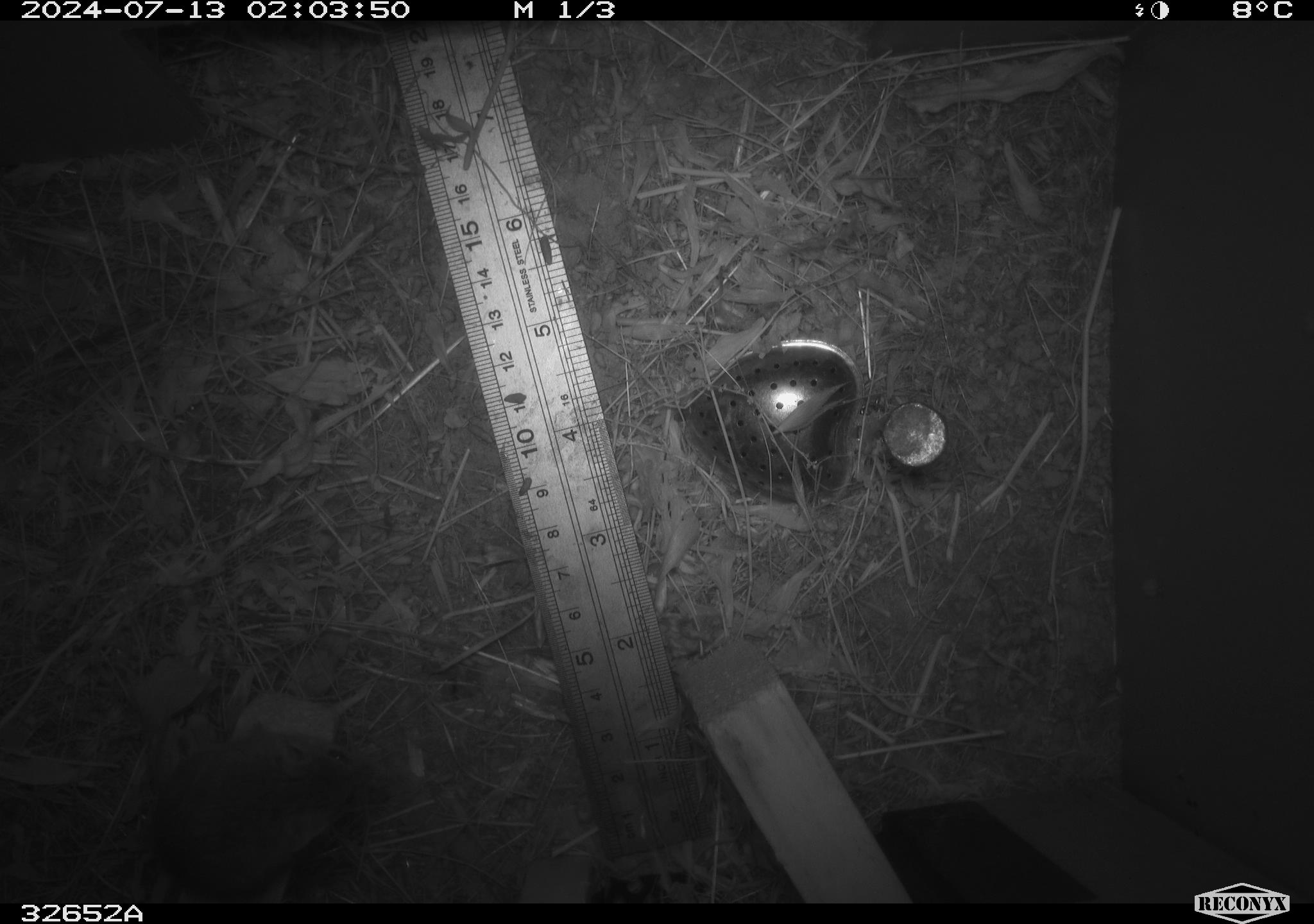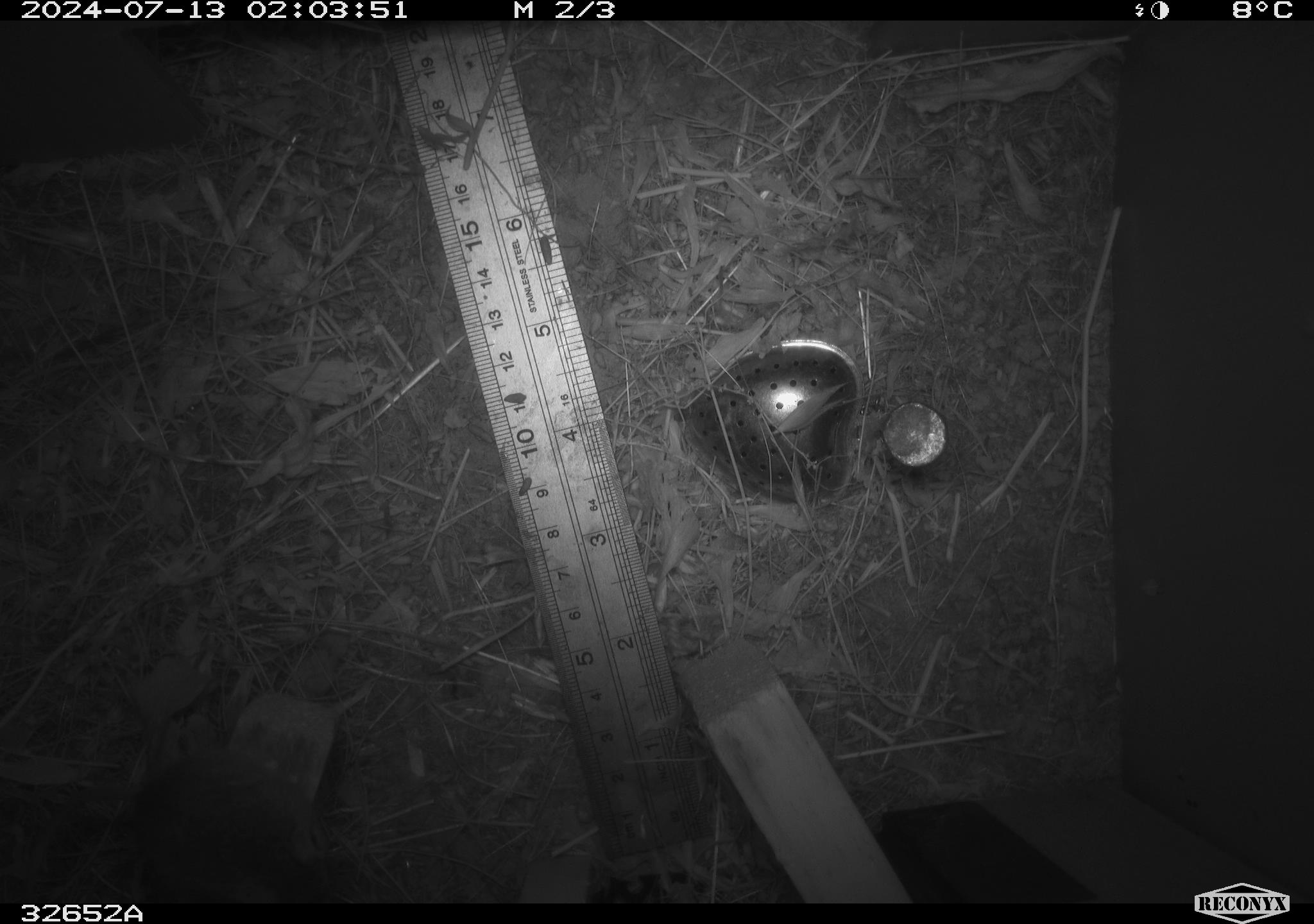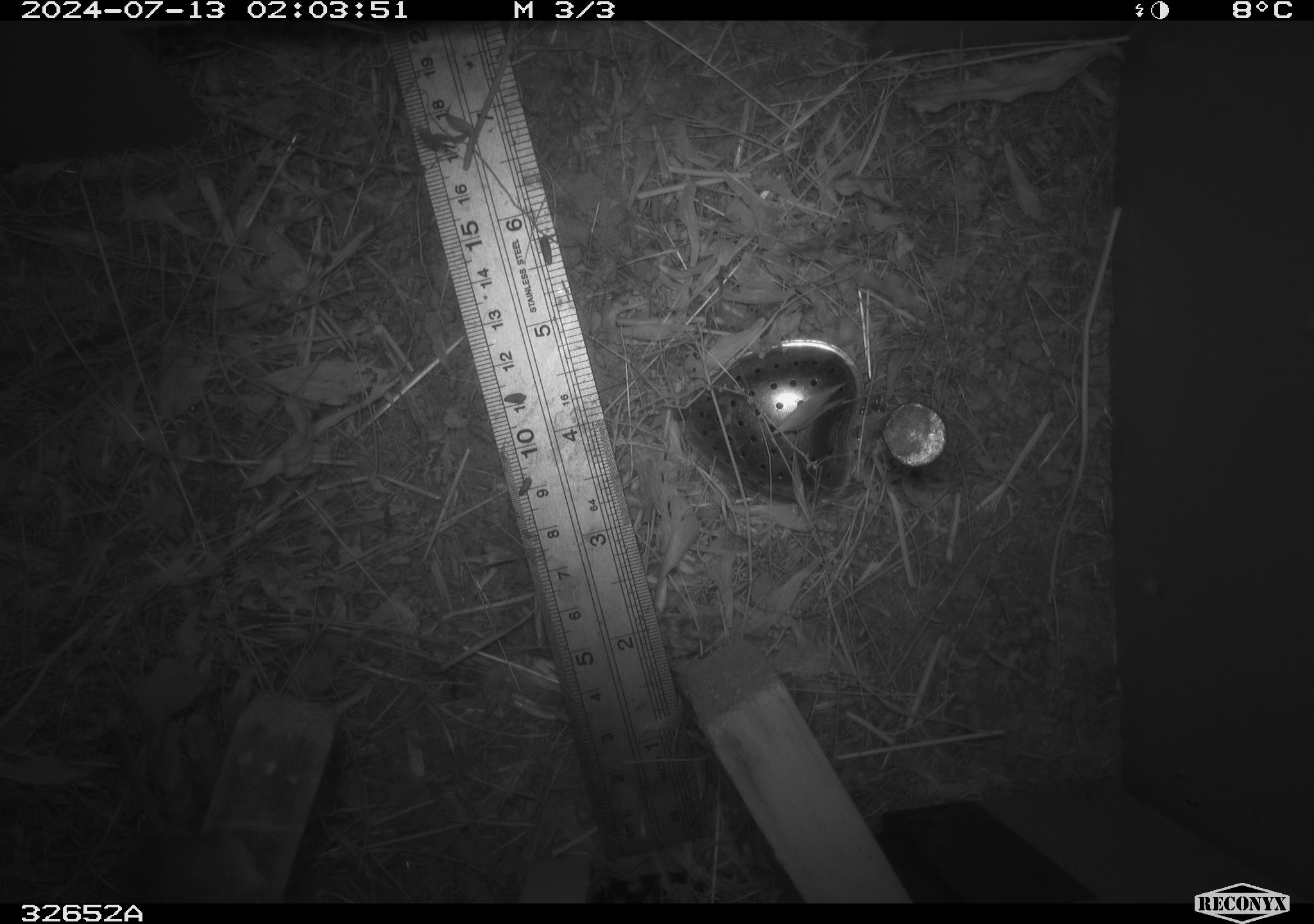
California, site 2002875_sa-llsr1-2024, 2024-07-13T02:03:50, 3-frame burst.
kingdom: Animalia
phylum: Chordata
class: Mammalia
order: Rodentia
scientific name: Rodentia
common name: mouse species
Mouse species (Rodentia).